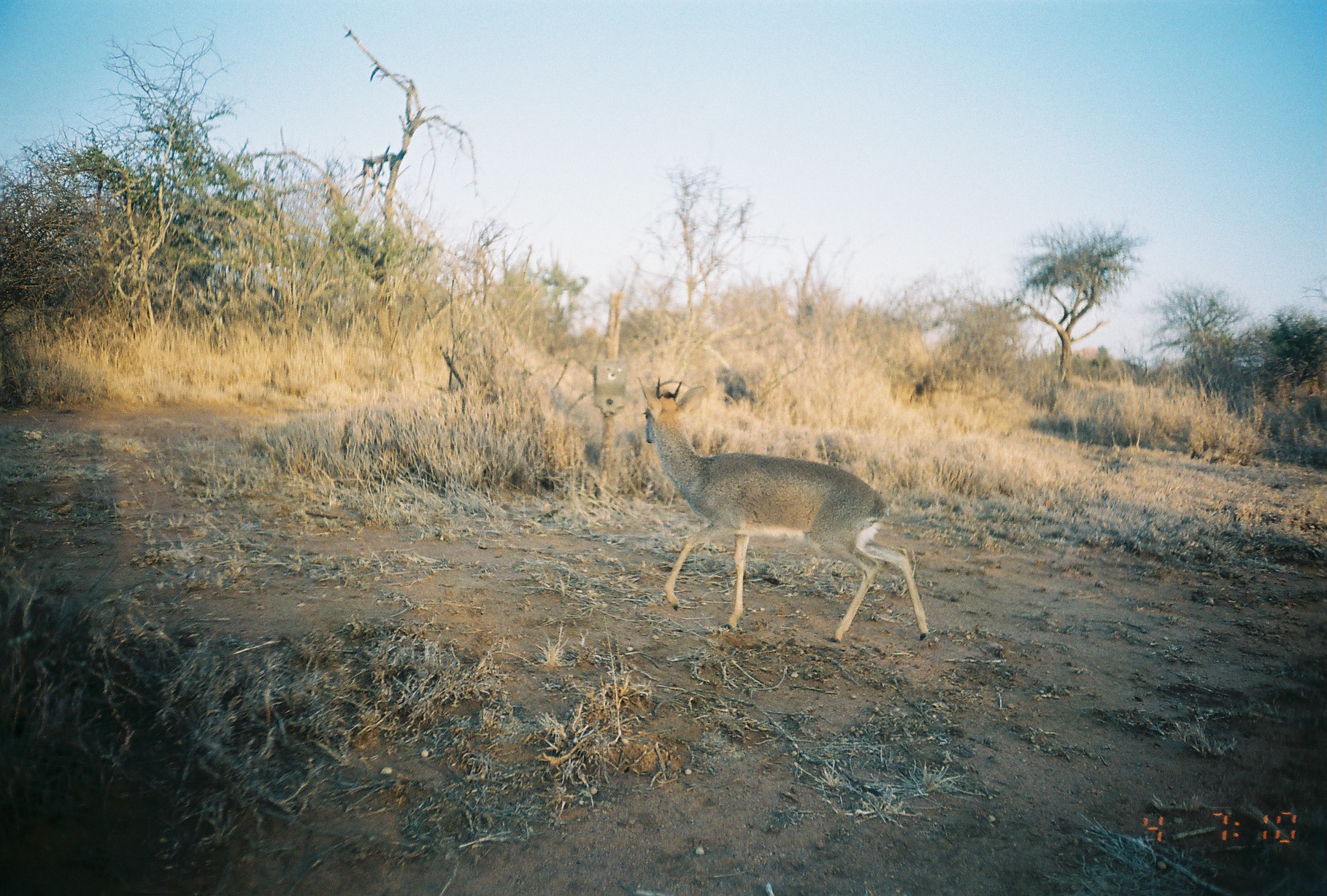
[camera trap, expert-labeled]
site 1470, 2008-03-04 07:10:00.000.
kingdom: Animalia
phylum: Chordata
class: Mammalia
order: Artiodactyla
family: Bovidae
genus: Madoqua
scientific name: Madoqua guentheri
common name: günther's dik-dik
Madoqua guentheri (günther's dik-dik), count 1.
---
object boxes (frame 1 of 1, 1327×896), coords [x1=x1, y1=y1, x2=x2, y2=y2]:
madoqua guentheri: [x1=636, y1=375, x2=929, y2=643]; [x1=716, y1=367, x2=757, y2=412]